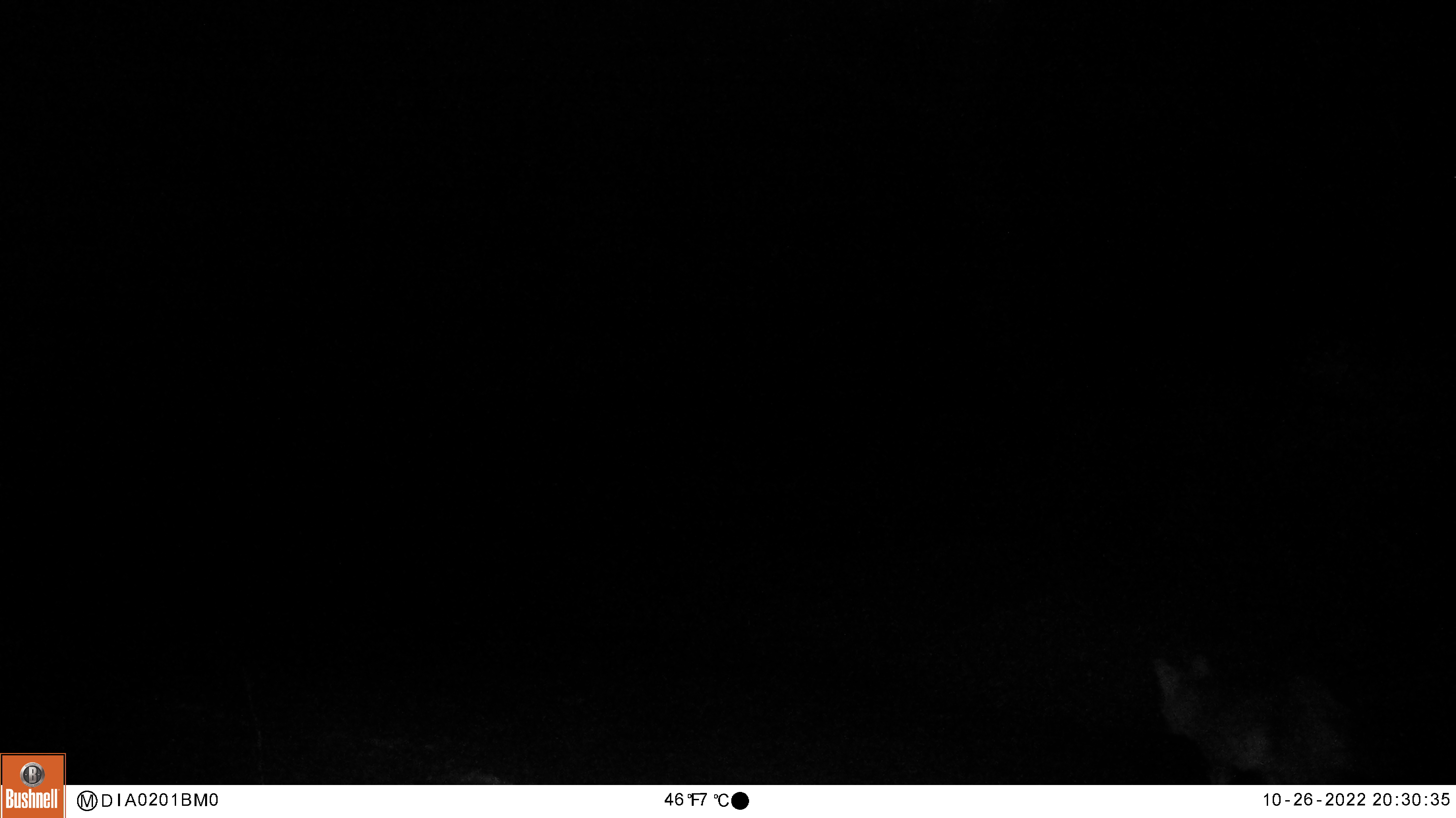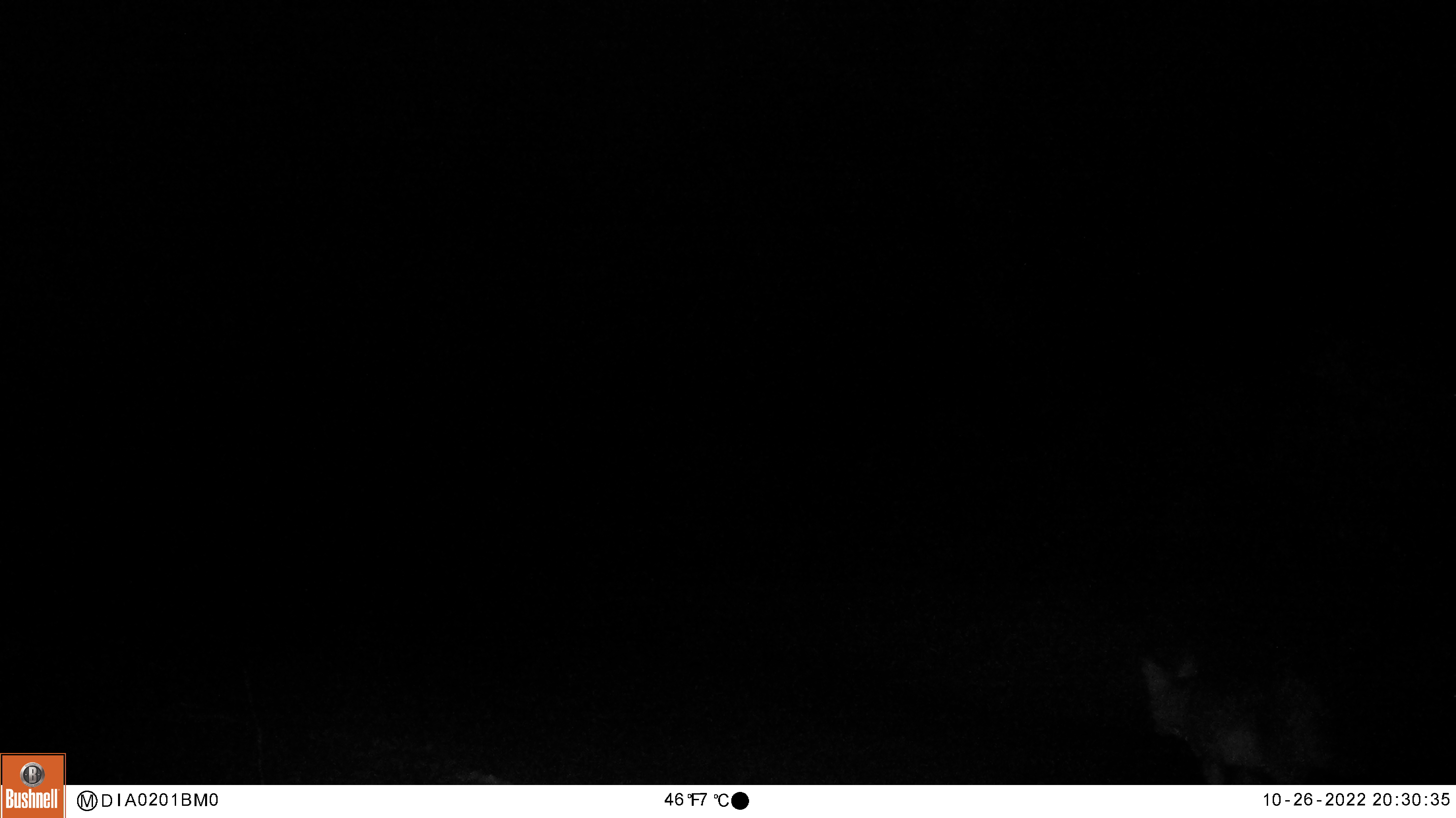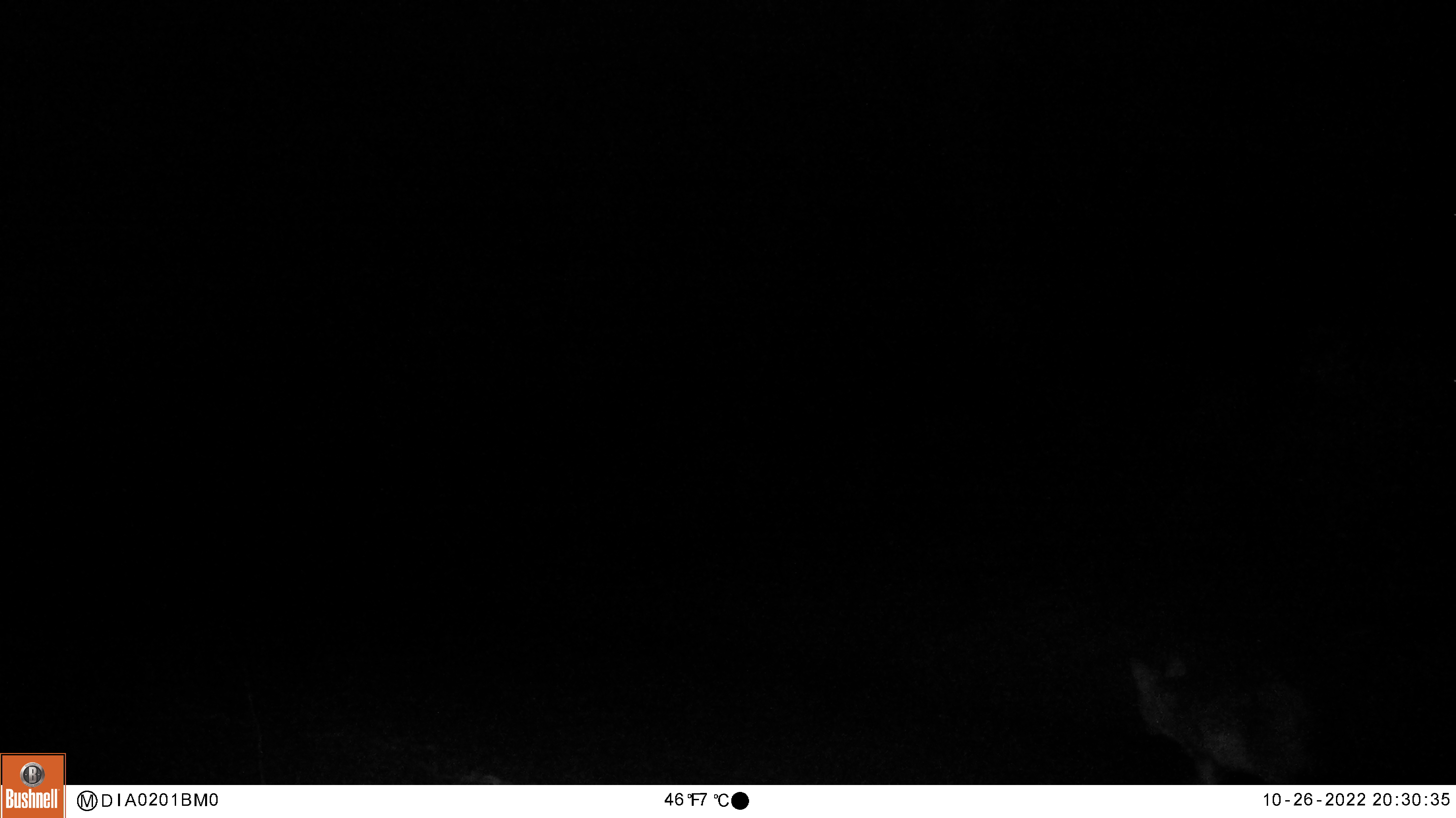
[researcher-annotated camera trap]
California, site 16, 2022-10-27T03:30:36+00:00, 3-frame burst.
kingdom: Animalia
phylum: Chordata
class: Mammalia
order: Carnivora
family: Canidae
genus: Canis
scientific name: Canis latrans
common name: coyote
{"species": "coyote (Canis latrans)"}